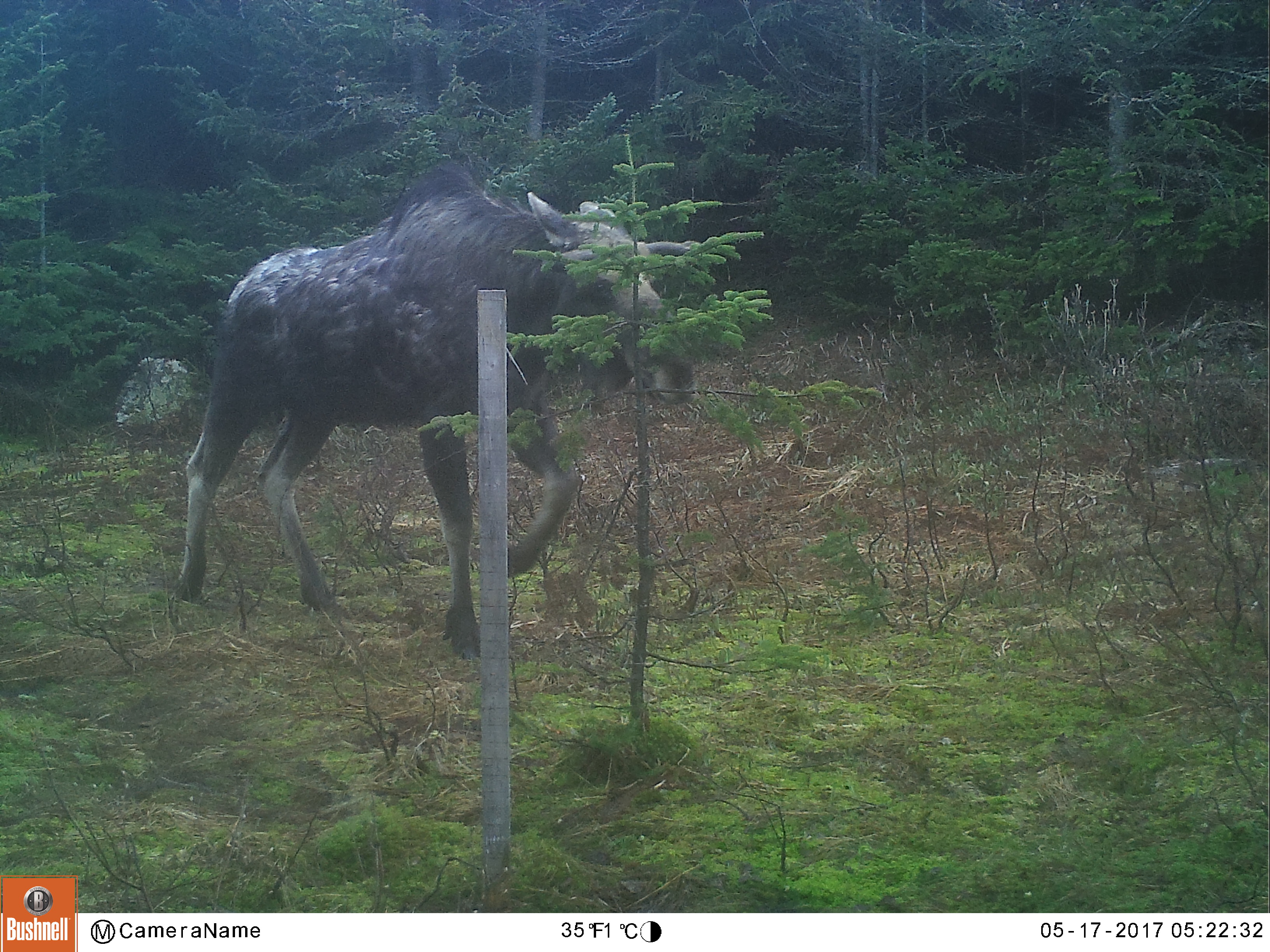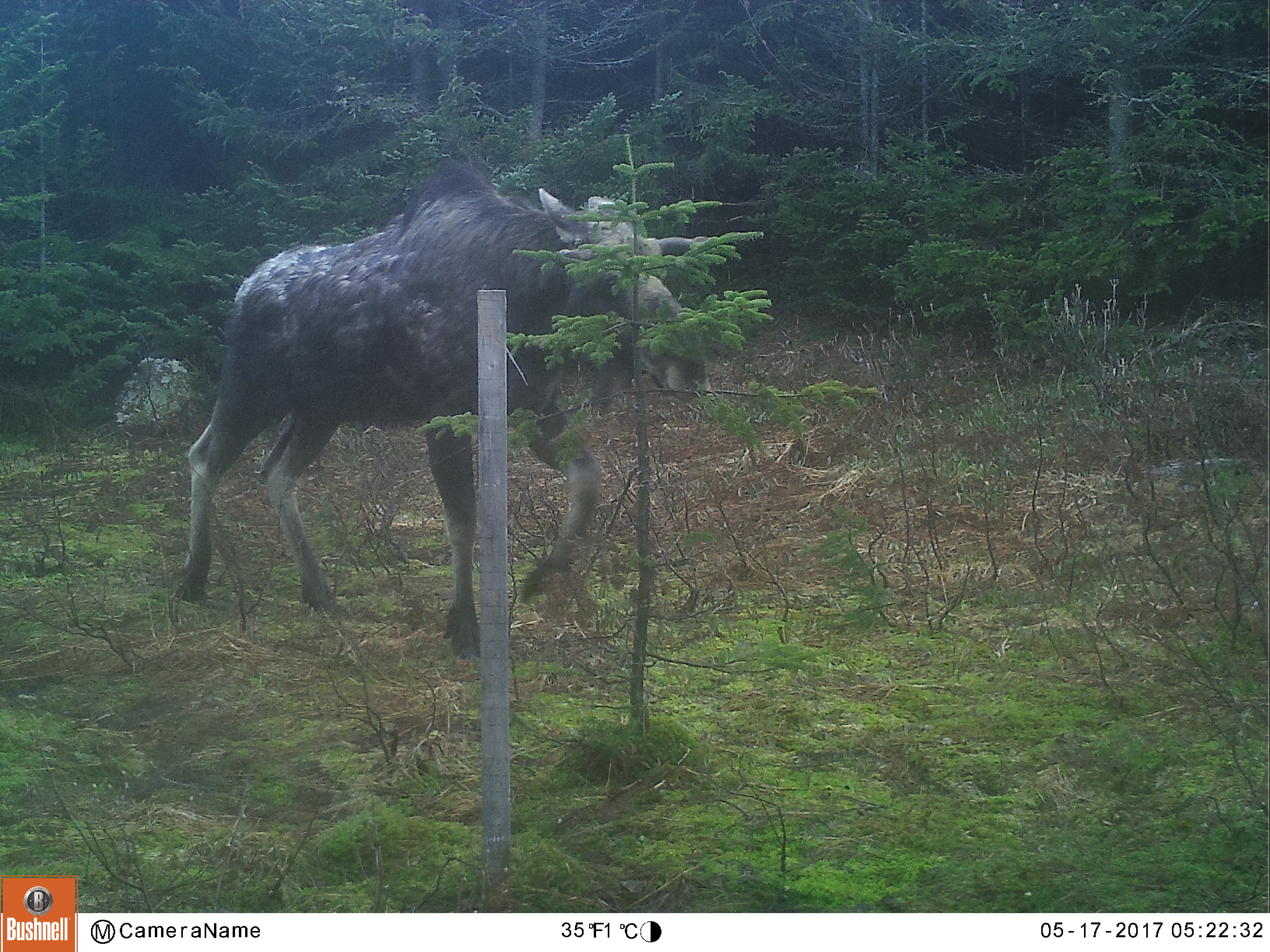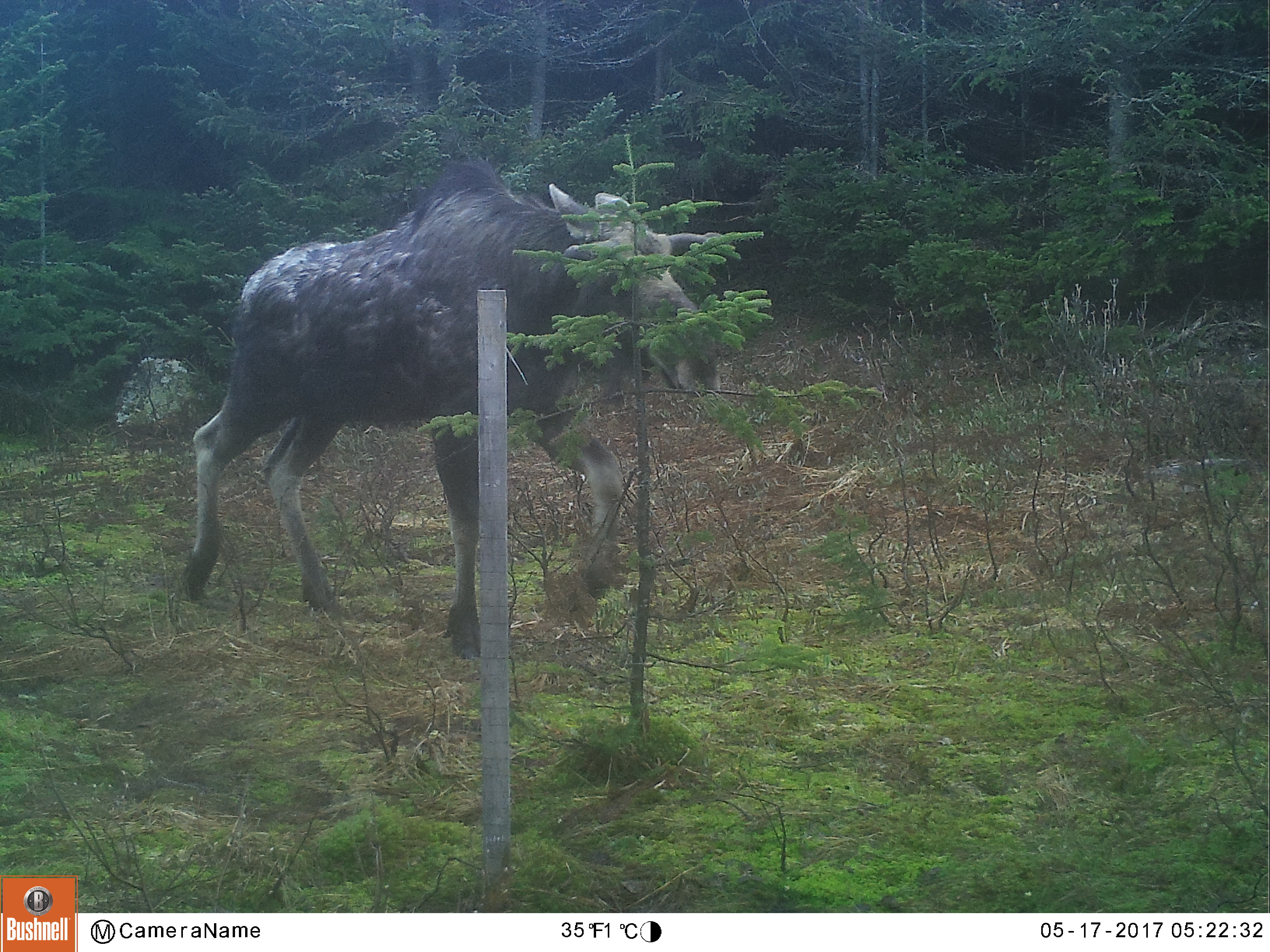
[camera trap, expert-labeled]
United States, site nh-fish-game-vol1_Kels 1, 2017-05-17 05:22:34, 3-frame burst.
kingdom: Animalia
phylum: Chordata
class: Mammalia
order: Artiodactyla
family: Cervidae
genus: Alces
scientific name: Alces alces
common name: moose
Moose (Alces alces).